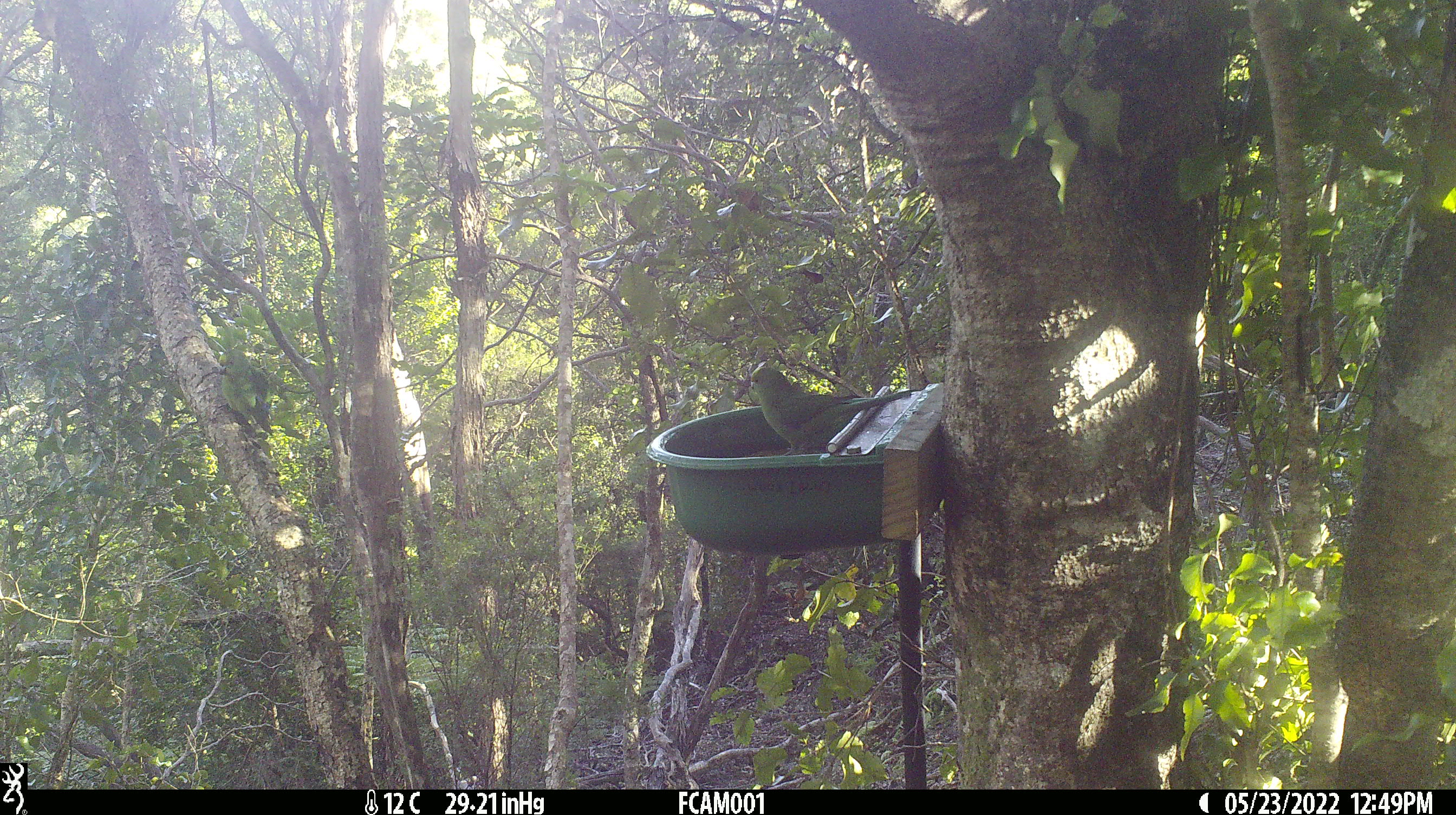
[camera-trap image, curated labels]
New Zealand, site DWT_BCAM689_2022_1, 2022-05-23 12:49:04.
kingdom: Animalia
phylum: Chordata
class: Aves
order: Psittaciformes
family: Psittaculidae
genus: Cyanoramphus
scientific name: Cyanoramphus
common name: parakeet